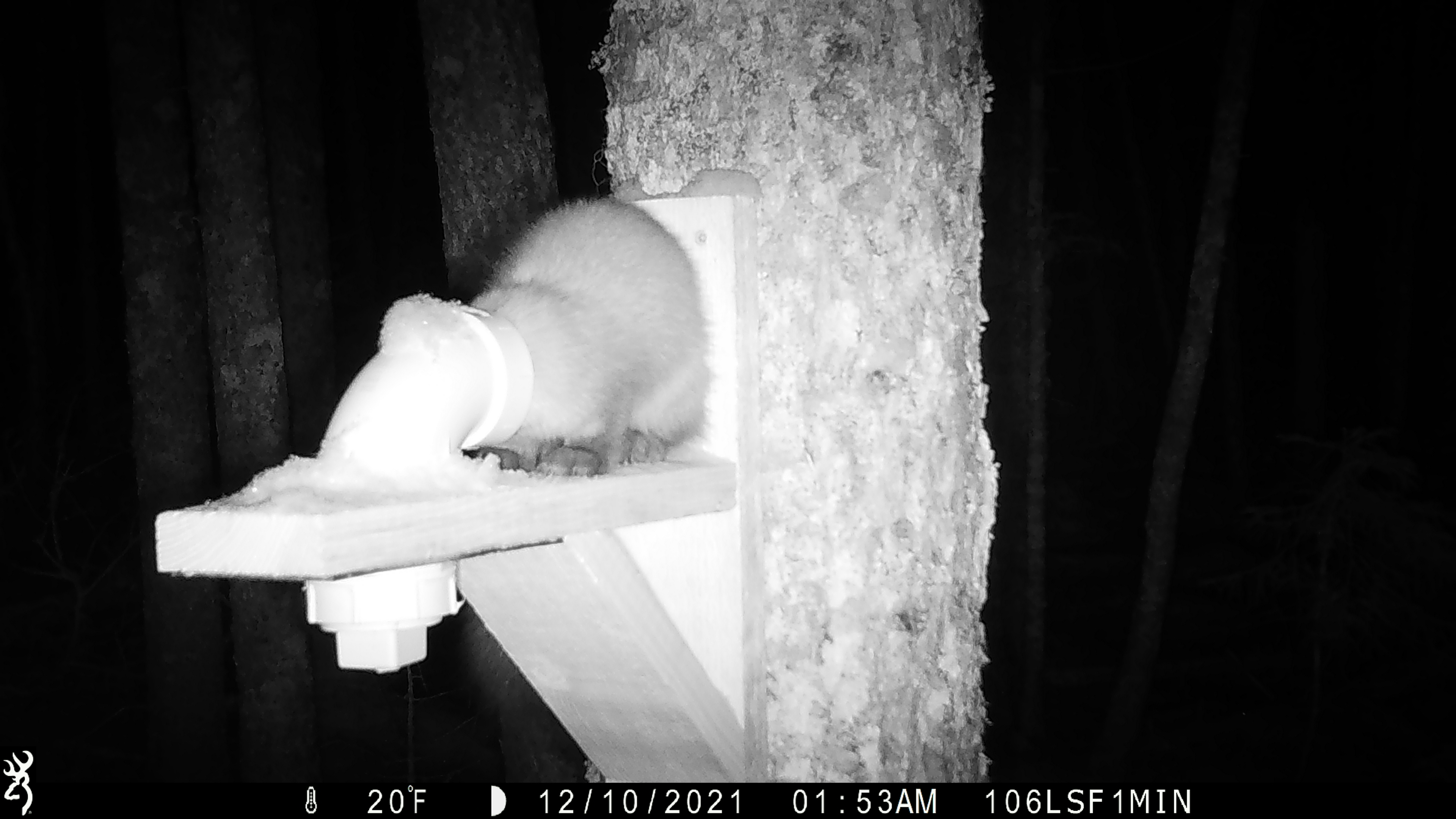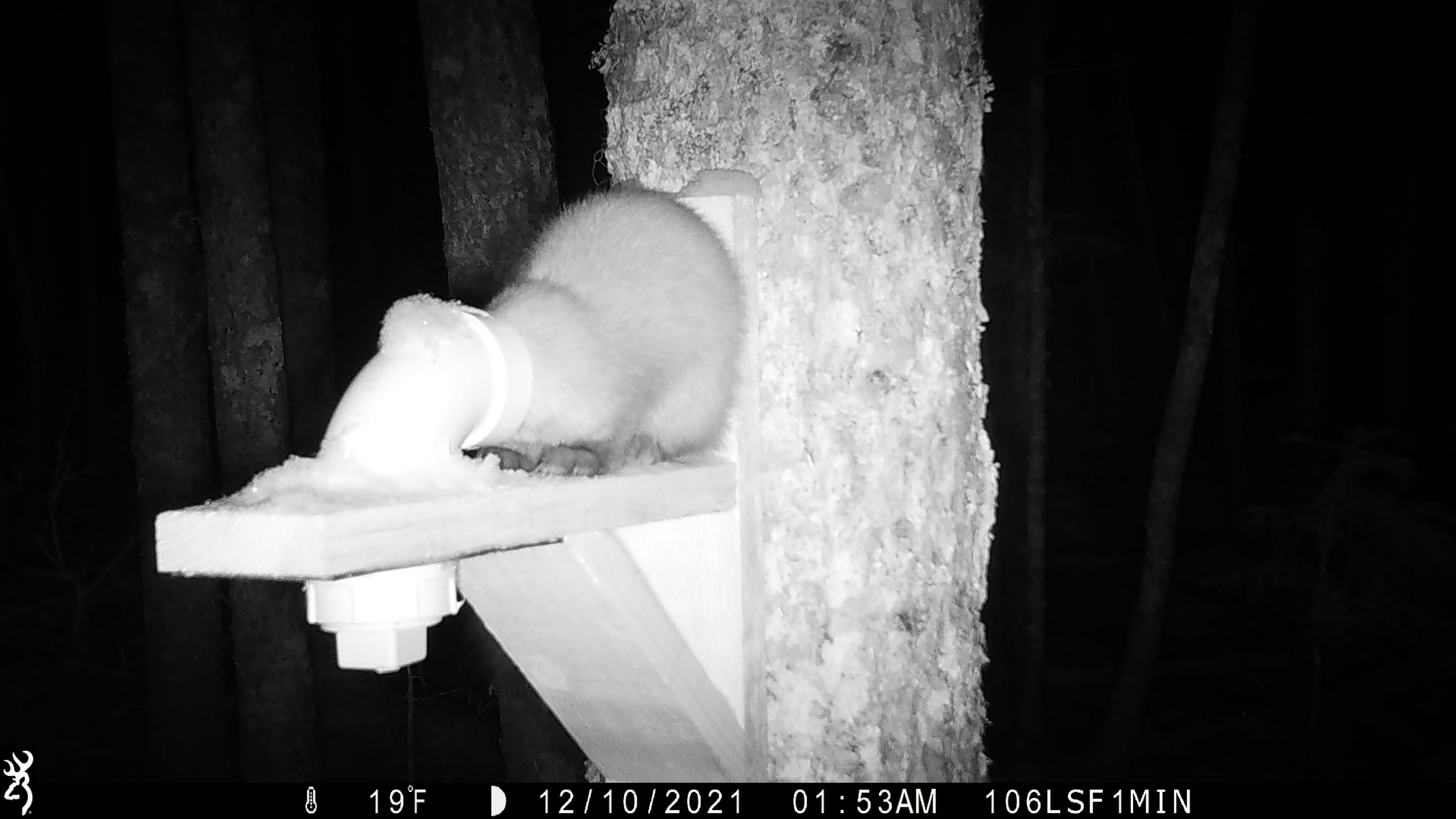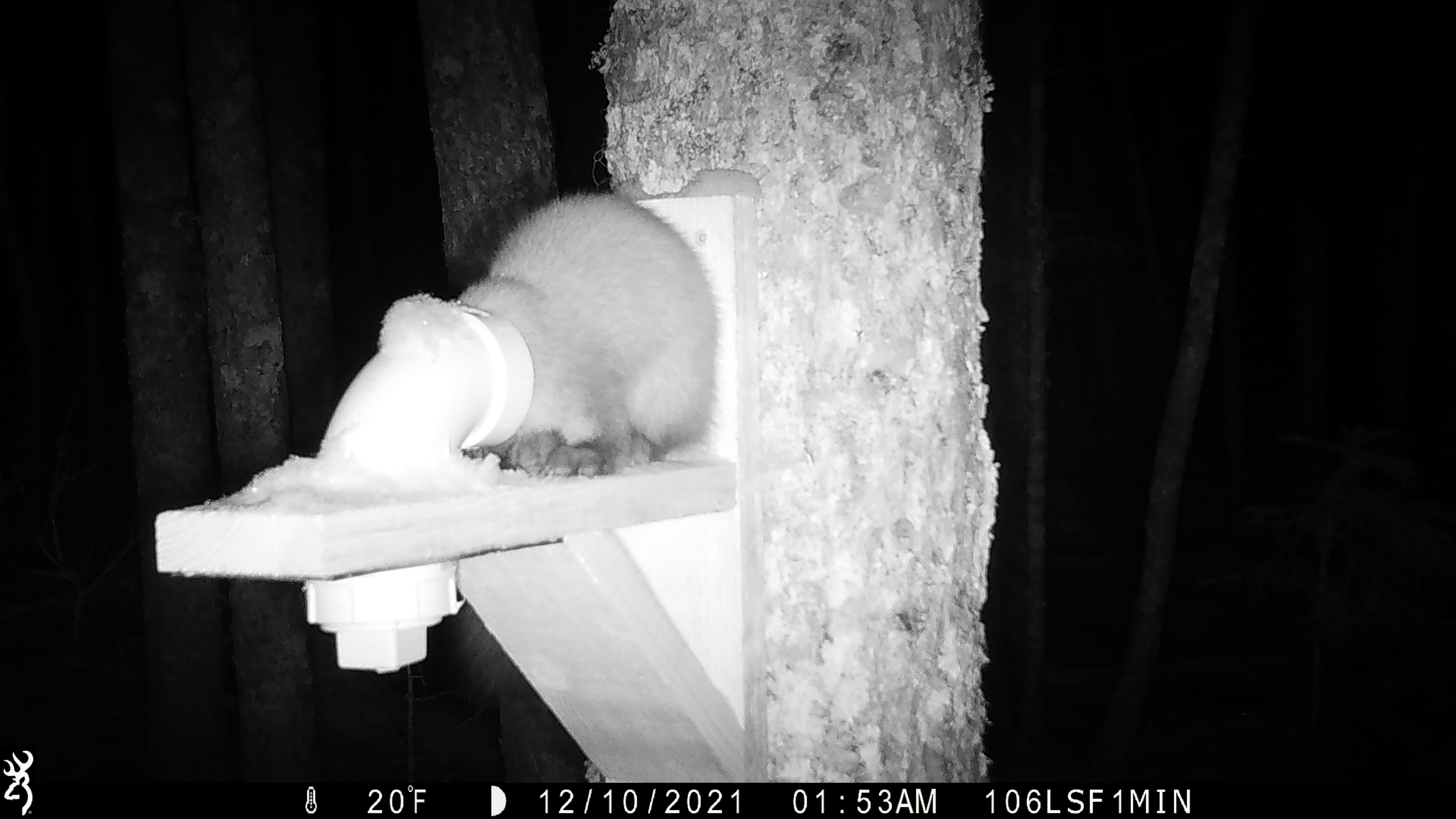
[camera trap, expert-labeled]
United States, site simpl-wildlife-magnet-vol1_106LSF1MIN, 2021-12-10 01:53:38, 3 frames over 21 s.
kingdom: Animalia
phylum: Chordata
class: Mammalia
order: Carnivora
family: Mustelidae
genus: Martes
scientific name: Martes americana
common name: american marten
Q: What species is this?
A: American marten (Martes americana).